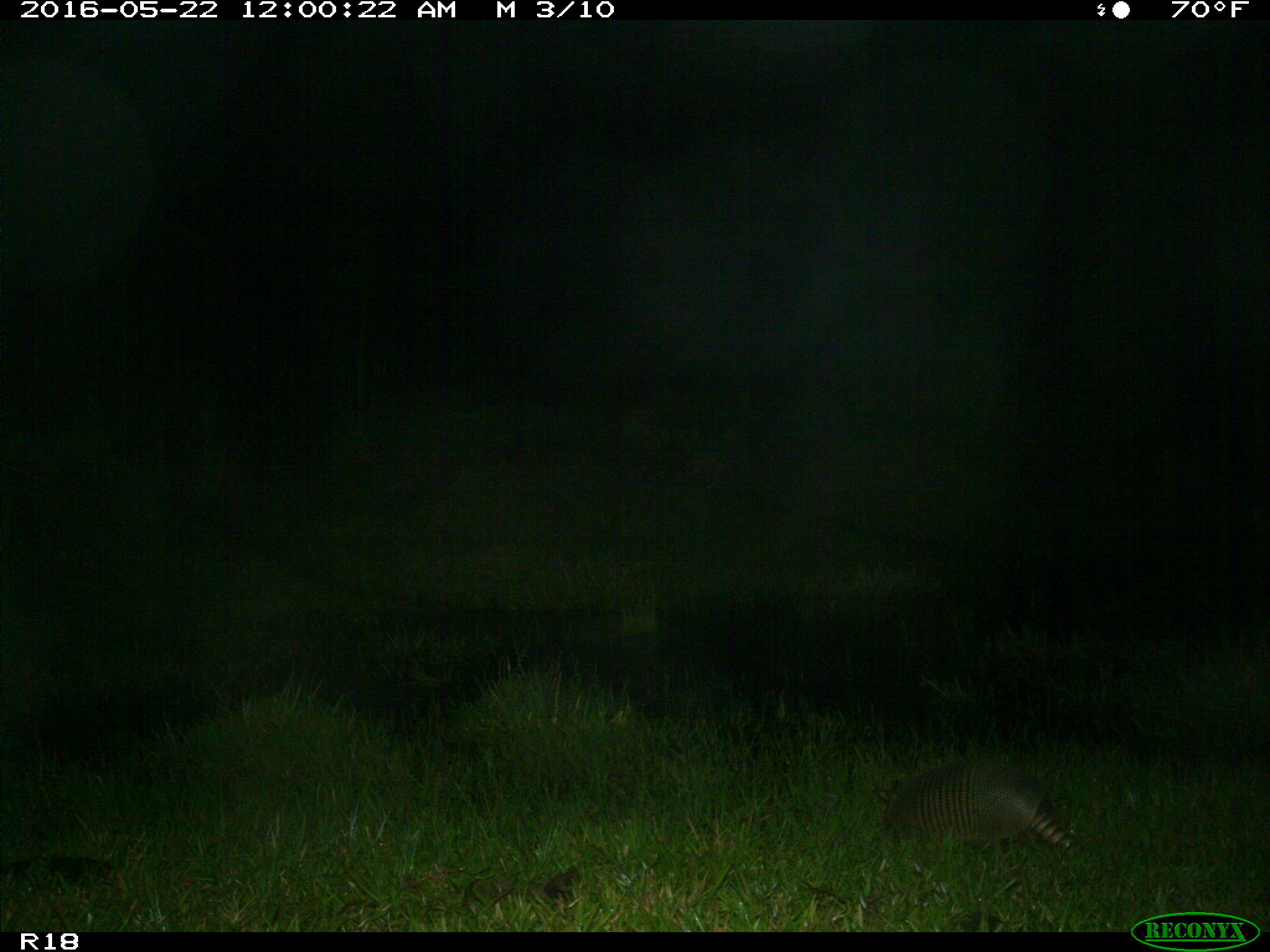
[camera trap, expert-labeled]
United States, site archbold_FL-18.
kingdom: Animalia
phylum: Chordata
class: Mammalia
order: Cingulata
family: Dasypodidae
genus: Dasypus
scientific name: Dasypus novemcinctus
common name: nine-banded armadillo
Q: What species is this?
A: Dasypus novemcinctus (nine-banded armadillo).